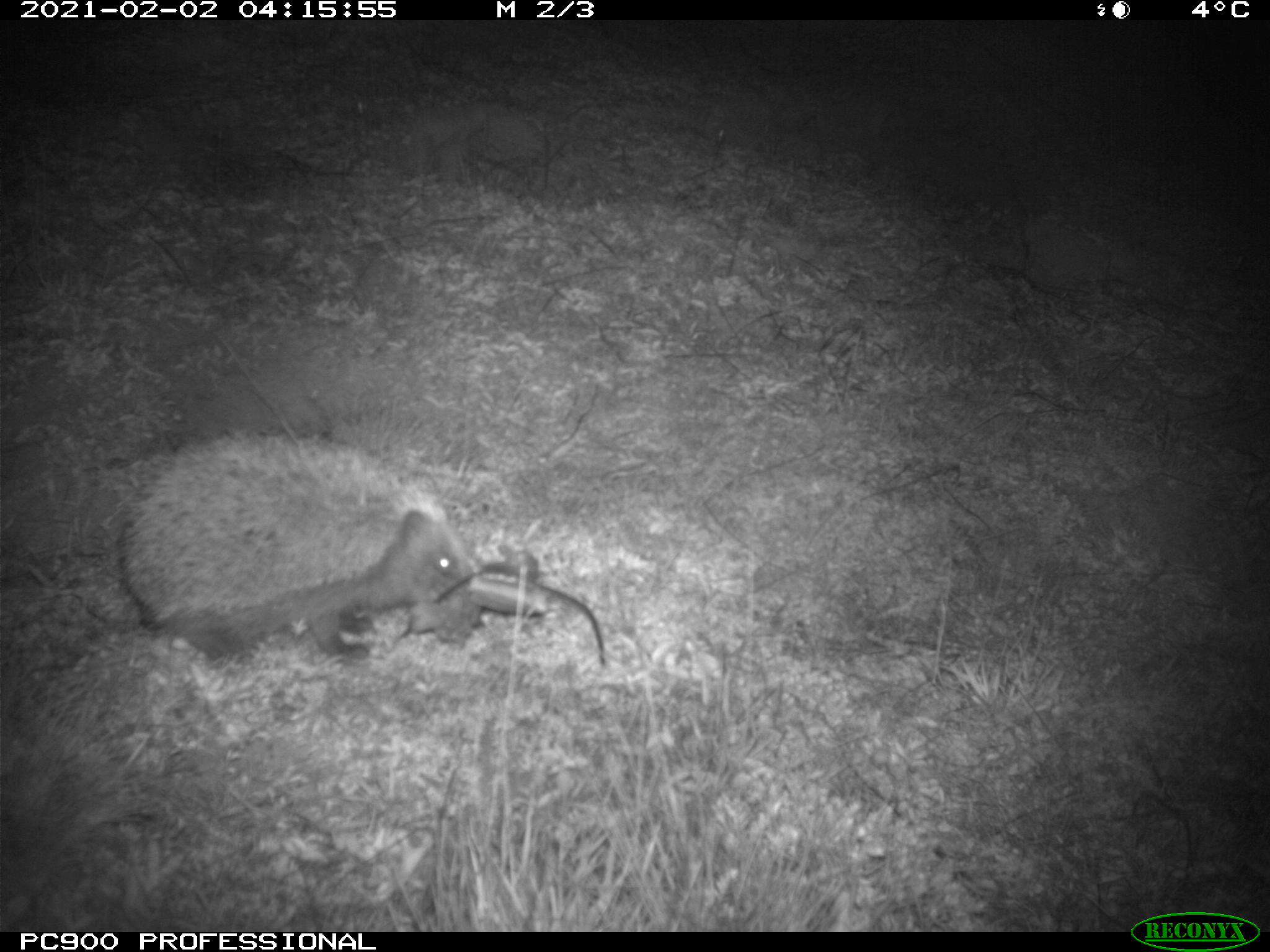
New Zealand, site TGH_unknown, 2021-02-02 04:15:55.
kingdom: Animalia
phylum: Chordata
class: Mammalia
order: Eulipotyphla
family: Erinaceidae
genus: Erinaceus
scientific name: Erinaceus europaeus europaeus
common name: european hedgehog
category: hedgehog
Hedgehog (european hedgehog) (Erinaceus europaeus europaeus).